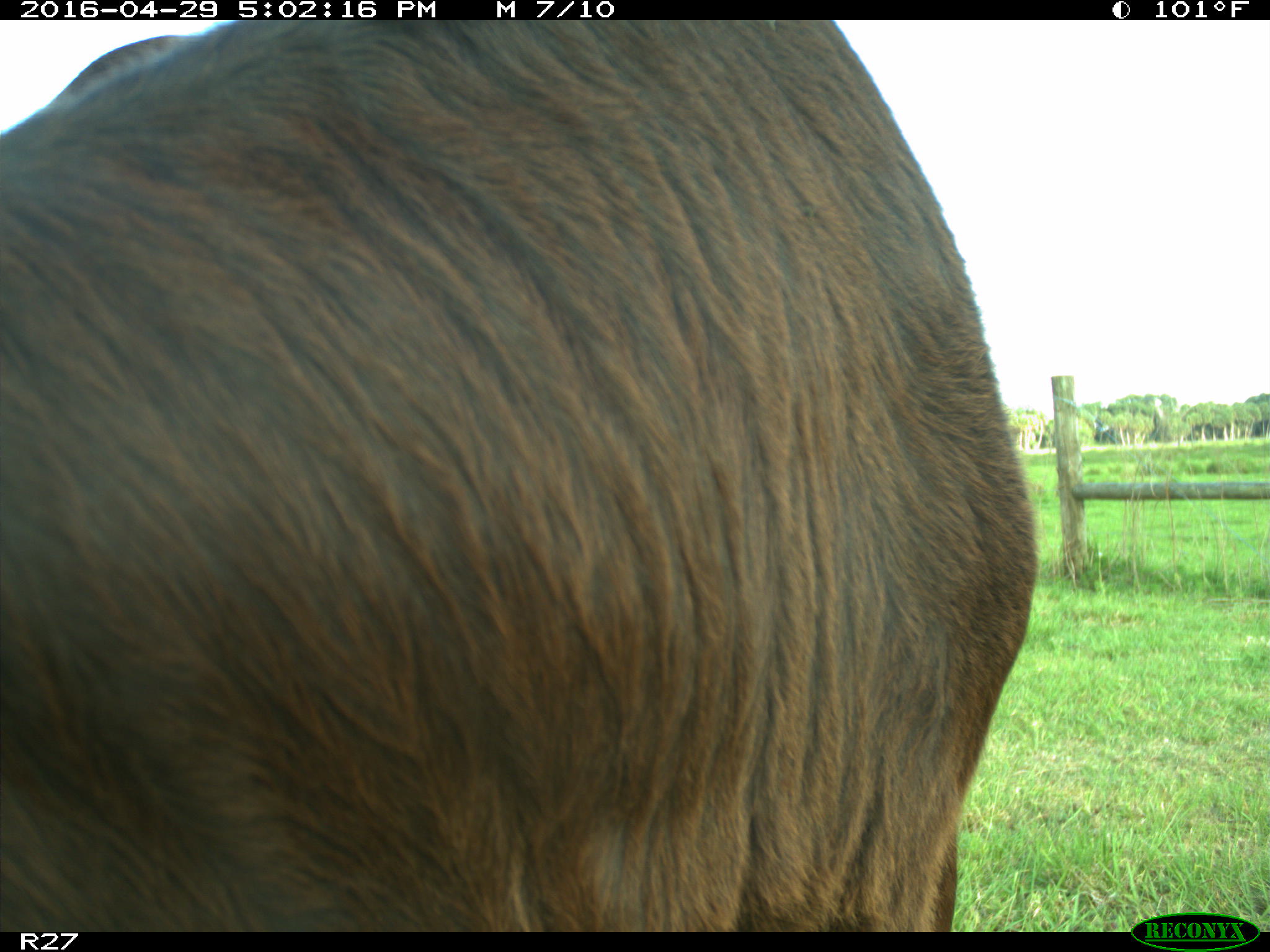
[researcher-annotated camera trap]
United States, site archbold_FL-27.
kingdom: Animalia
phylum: Chordata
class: Mammalia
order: Artiodactyla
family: Bovidae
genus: Bos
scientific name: Bos taurus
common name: domestic cow